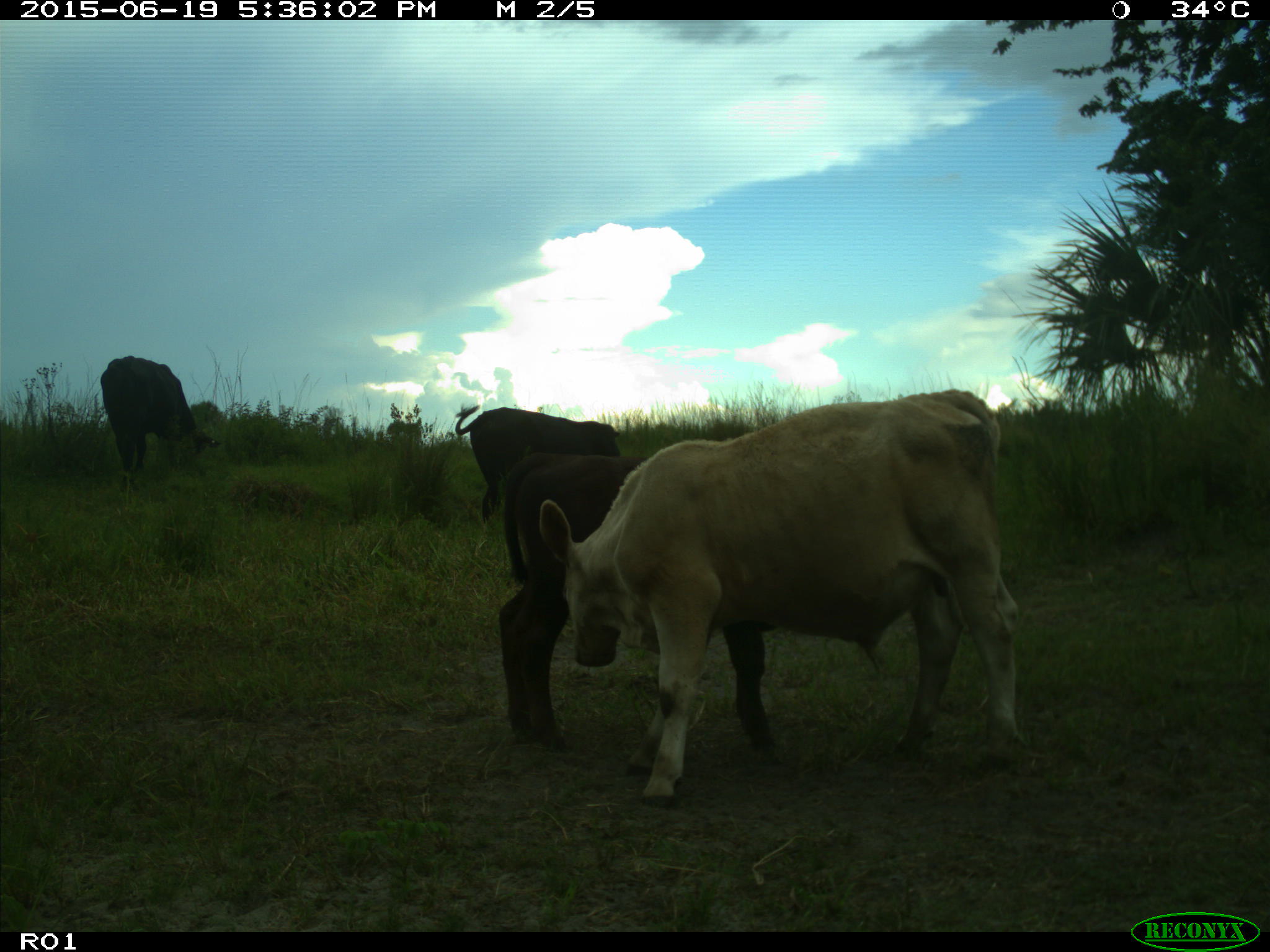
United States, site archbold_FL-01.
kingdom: Animalia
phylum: Chordata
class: Mammalia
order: Artiodactyla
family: Bovidae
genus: Bos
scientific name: Bos taurus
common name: domestic cow